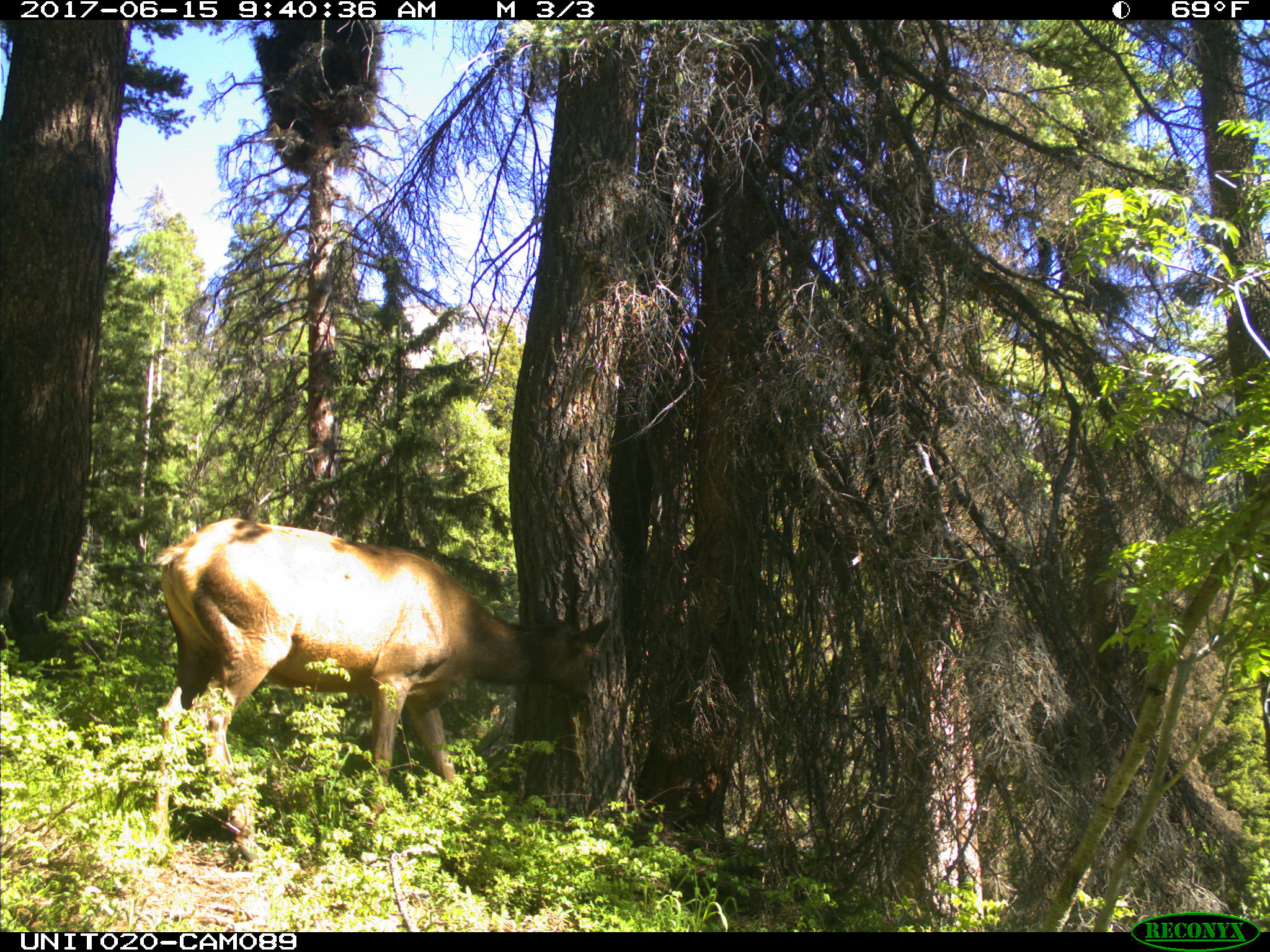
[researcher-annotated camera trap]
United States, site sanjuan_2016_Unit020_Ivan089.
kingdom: Animalia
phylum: Chordata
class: Mammalia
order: Artiodactyla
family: Cervidae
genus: Cervus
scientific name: Cervus elaphus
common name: red deer